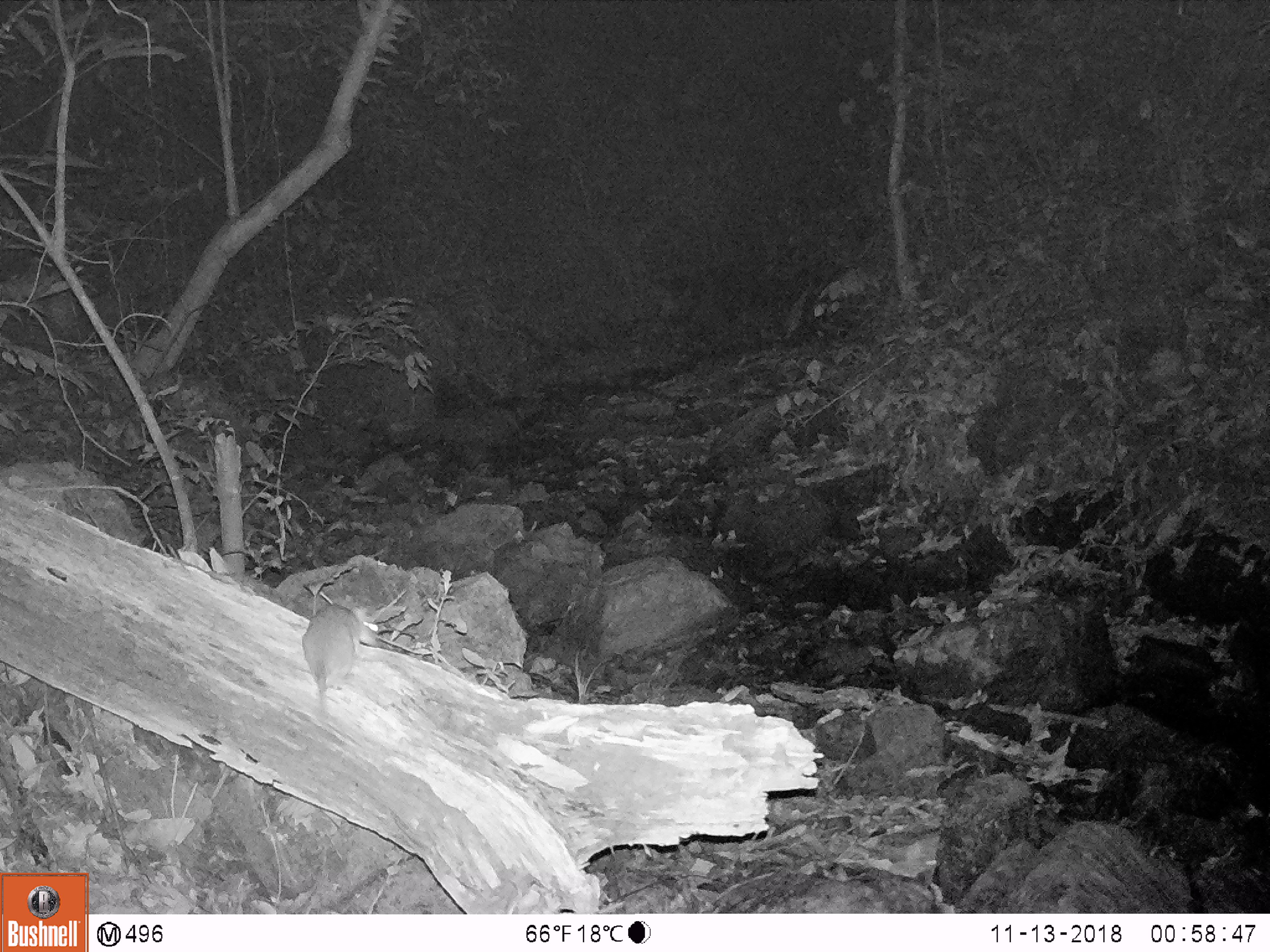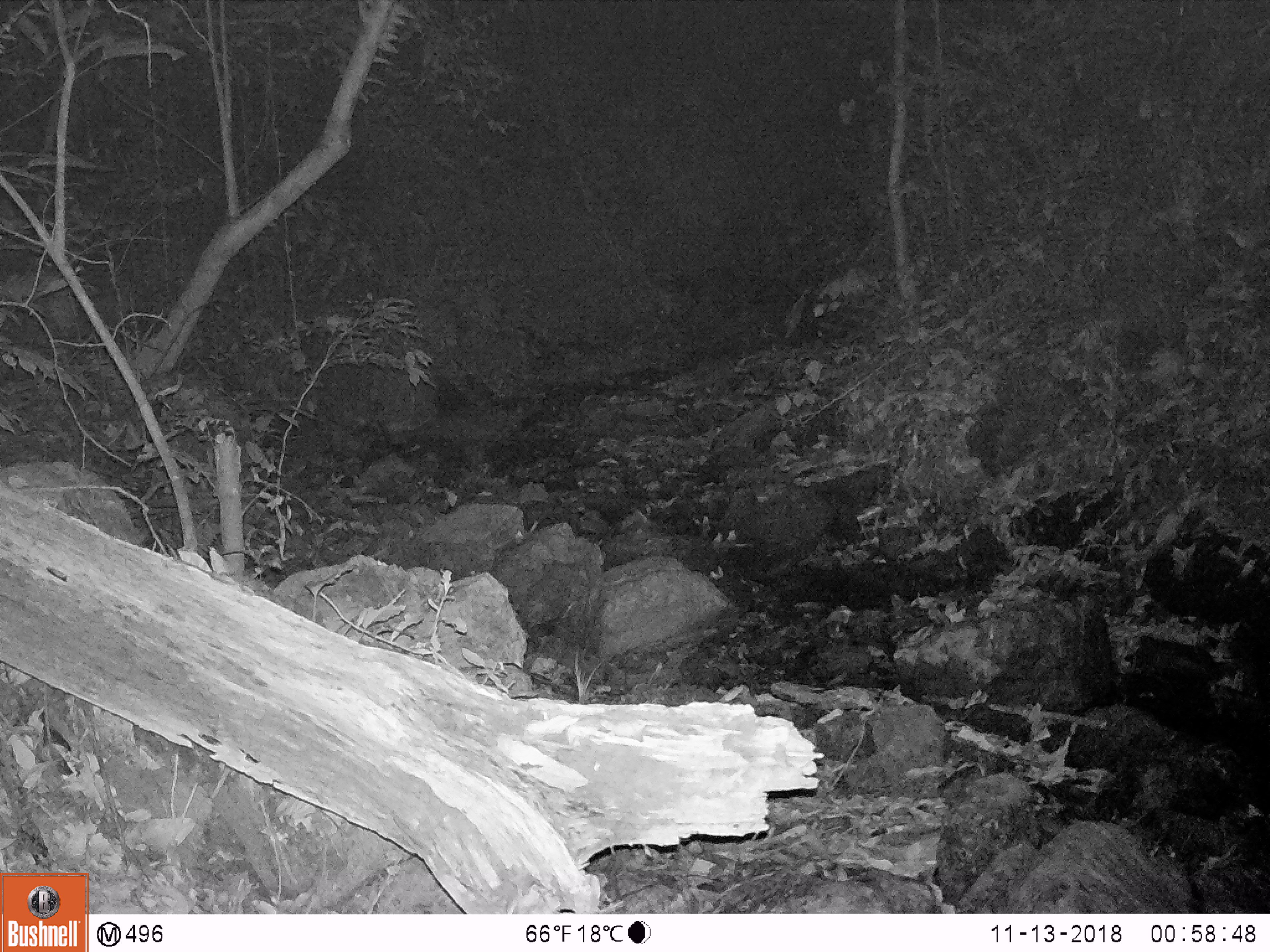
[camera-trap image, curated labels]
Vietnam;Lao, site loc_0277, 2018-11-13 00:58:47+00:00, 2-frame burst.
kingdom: Animalia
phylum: Chordata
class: Mammalia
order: Rodentia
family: Muridae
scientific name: Muridae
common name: old-world mice and rats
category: unidentified murid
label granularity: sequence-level